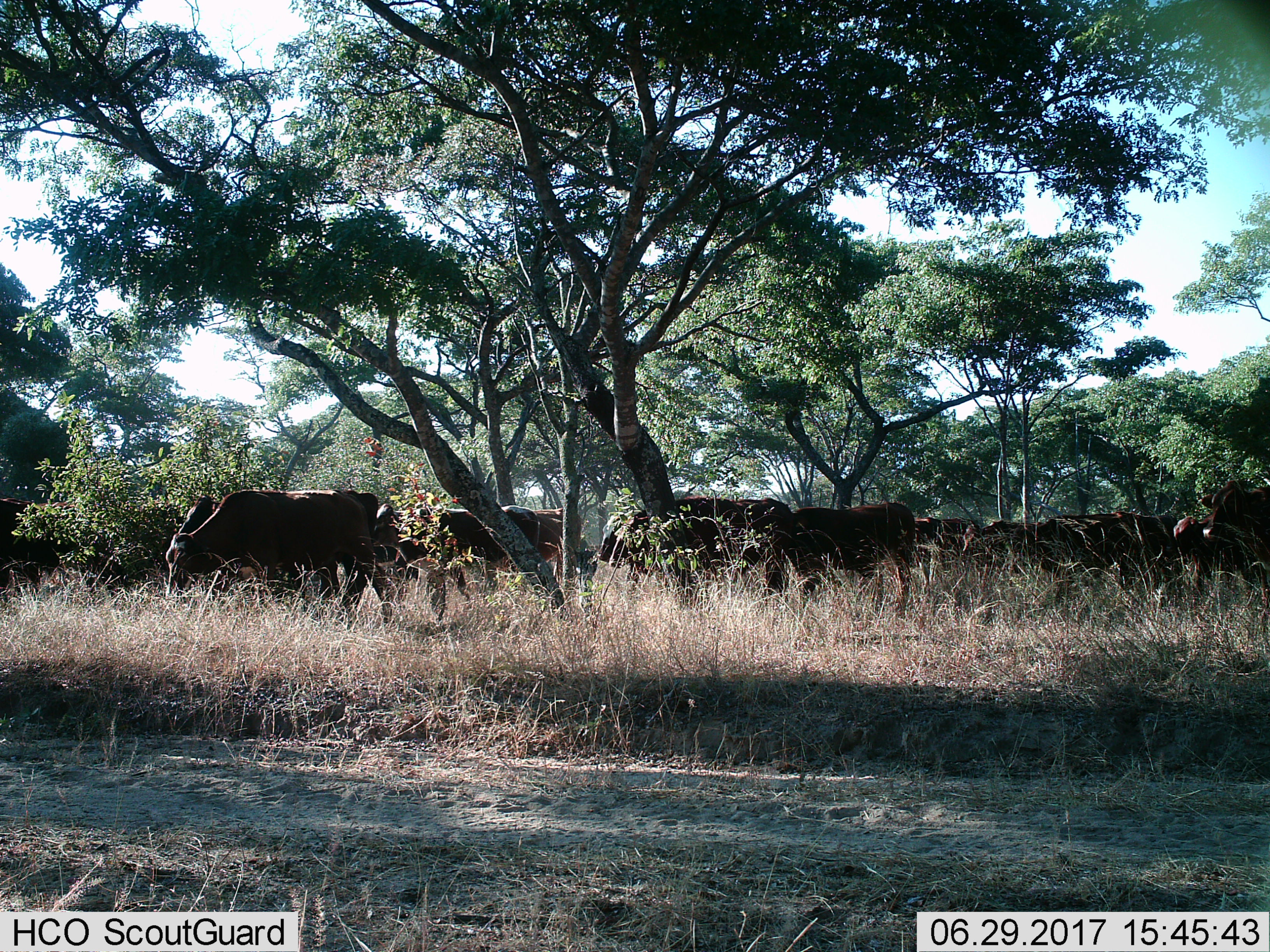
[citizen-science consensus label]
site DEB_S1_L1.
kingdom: Animalia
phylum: Chordata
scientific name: Vertebrata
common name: domestic animal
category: domesticanimal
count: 11-50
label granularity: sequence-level